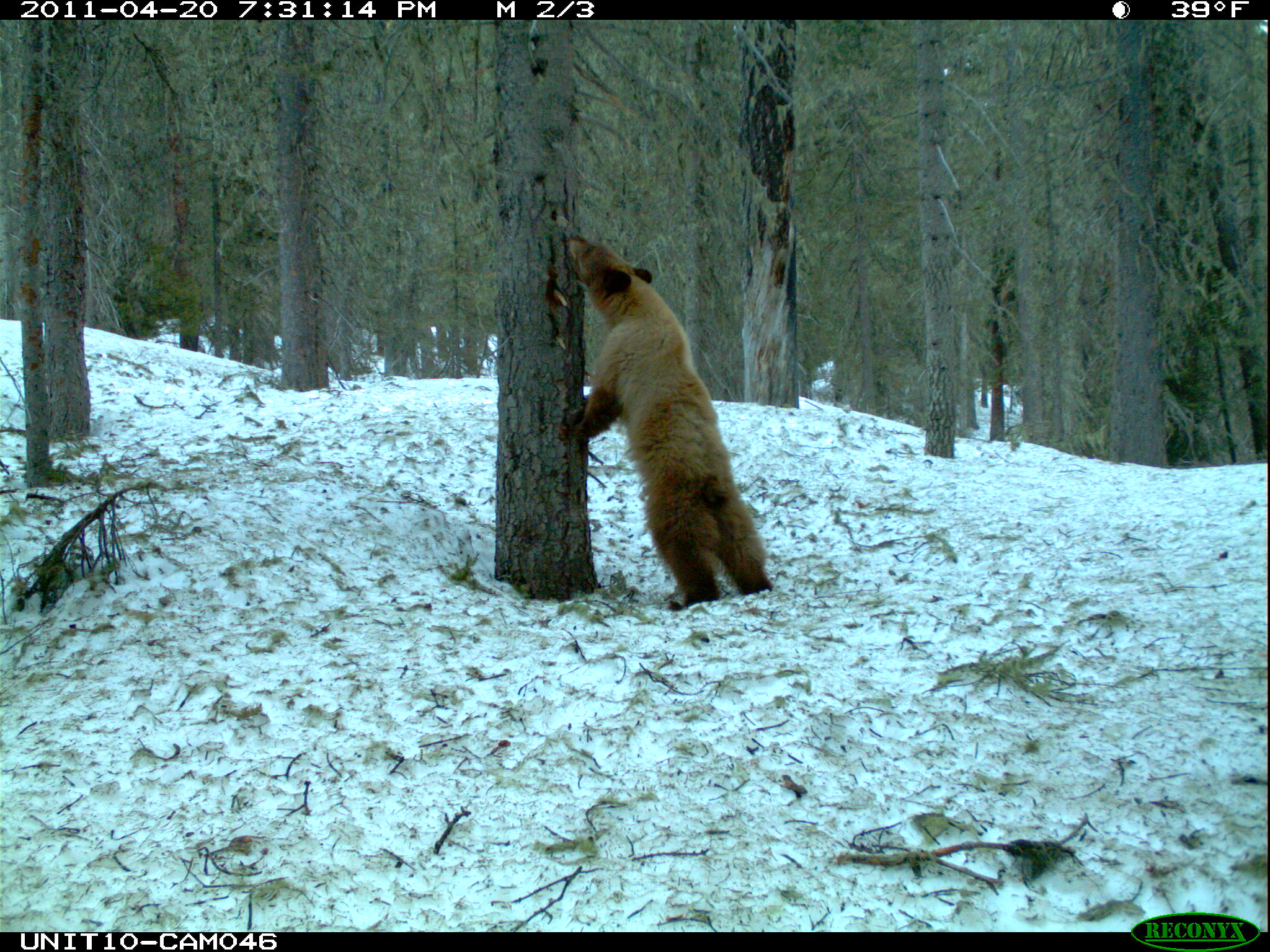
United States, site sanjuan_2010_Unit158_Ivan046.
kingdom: Animalia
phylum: Chordata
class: Mammalia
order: Carnivora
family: Ursidae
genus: Ursus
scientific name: Ursus americanus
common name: american black bear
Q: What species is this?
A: Ursus americanus (american black bear).